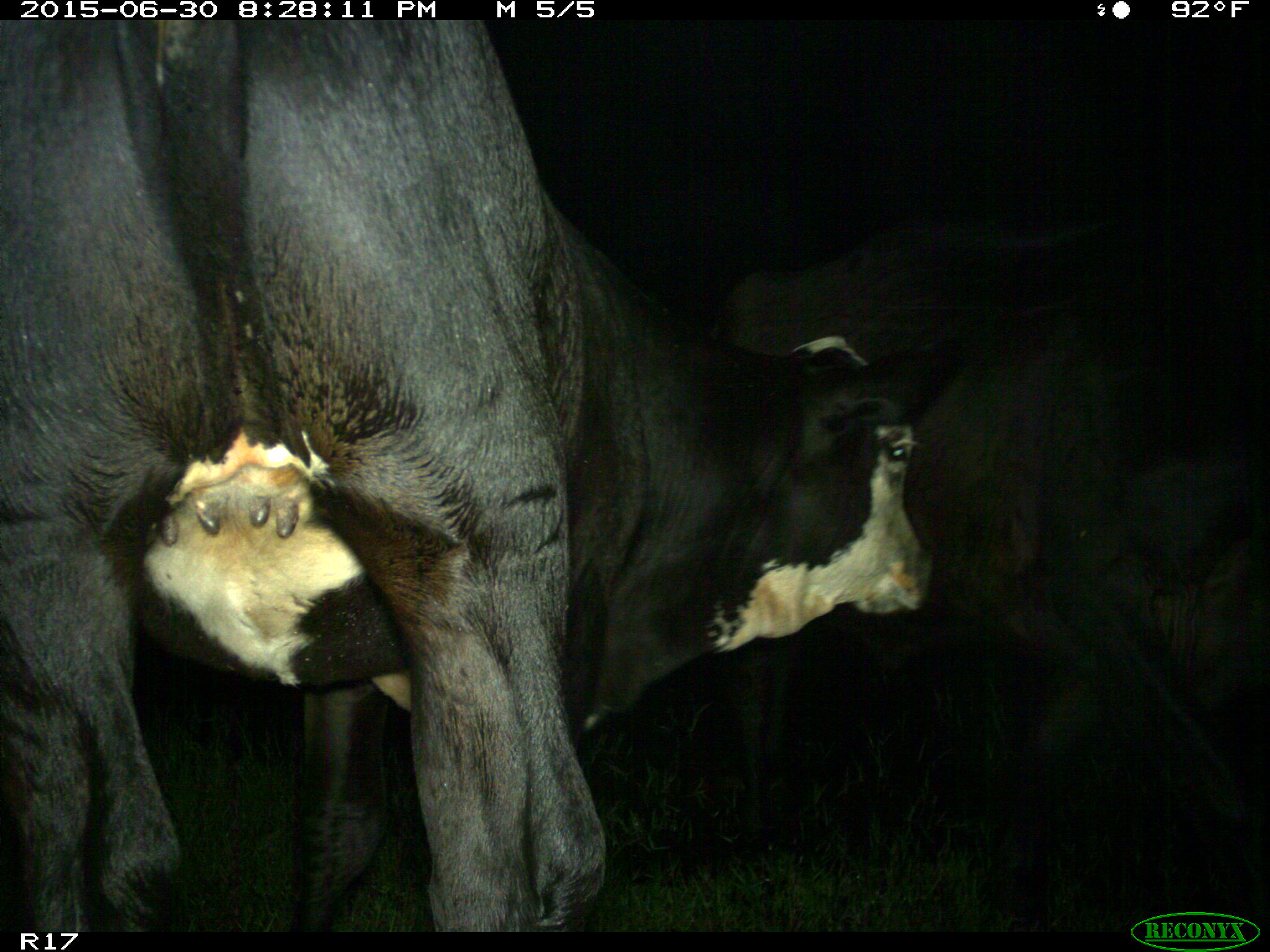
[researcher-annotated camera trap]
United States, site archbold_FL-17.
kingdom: Animalia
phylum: Chordata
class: Mammalia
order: Artiodactyla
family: Bovidae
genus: Bos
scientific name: Bos taurus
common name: domestic cow